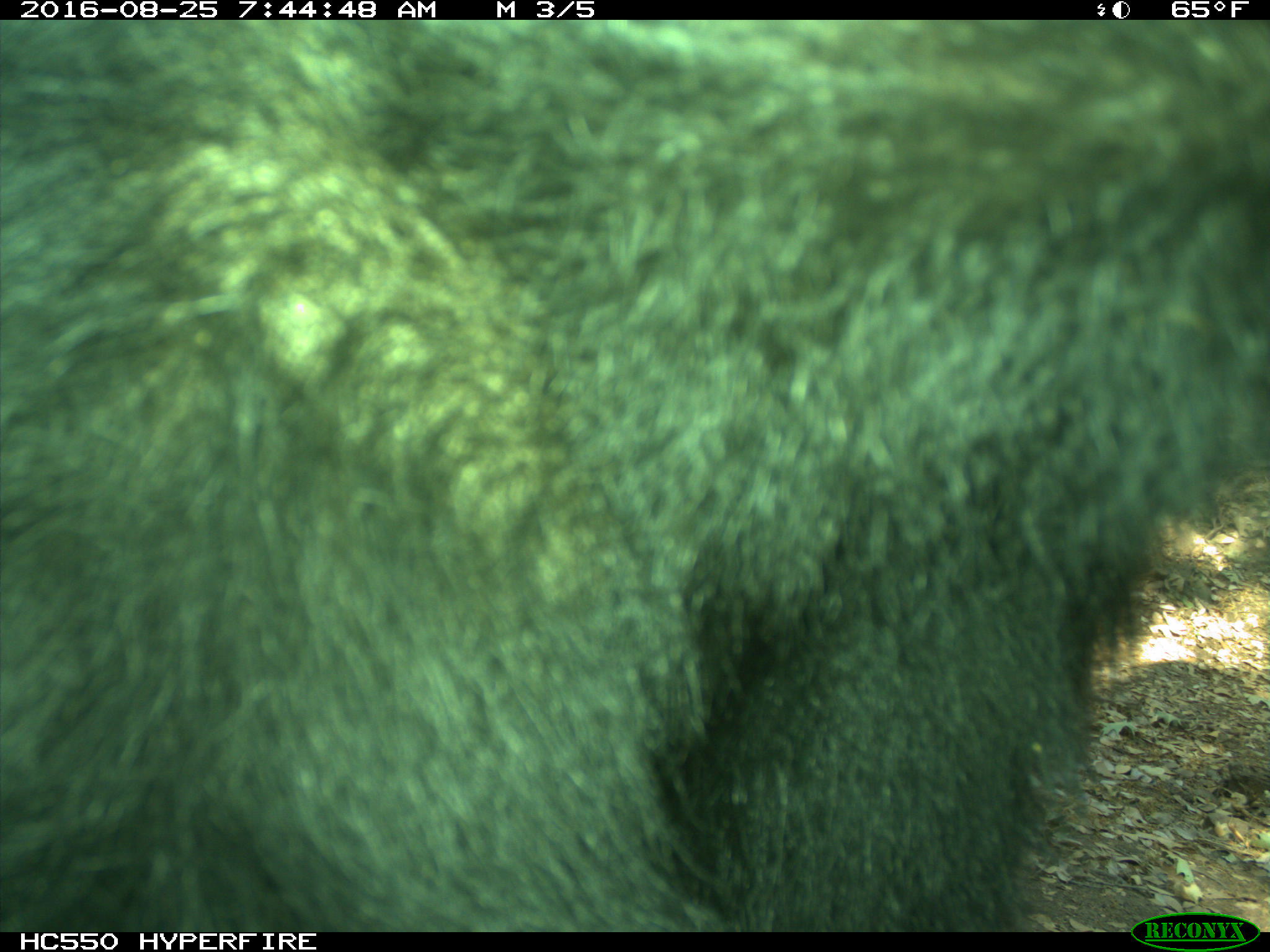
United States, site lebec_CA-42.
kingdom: Animalia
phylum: Chordata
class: Mammalia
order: Carnivora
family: Ursidae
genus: Ursus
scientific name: Ursus americanus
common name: american black bear